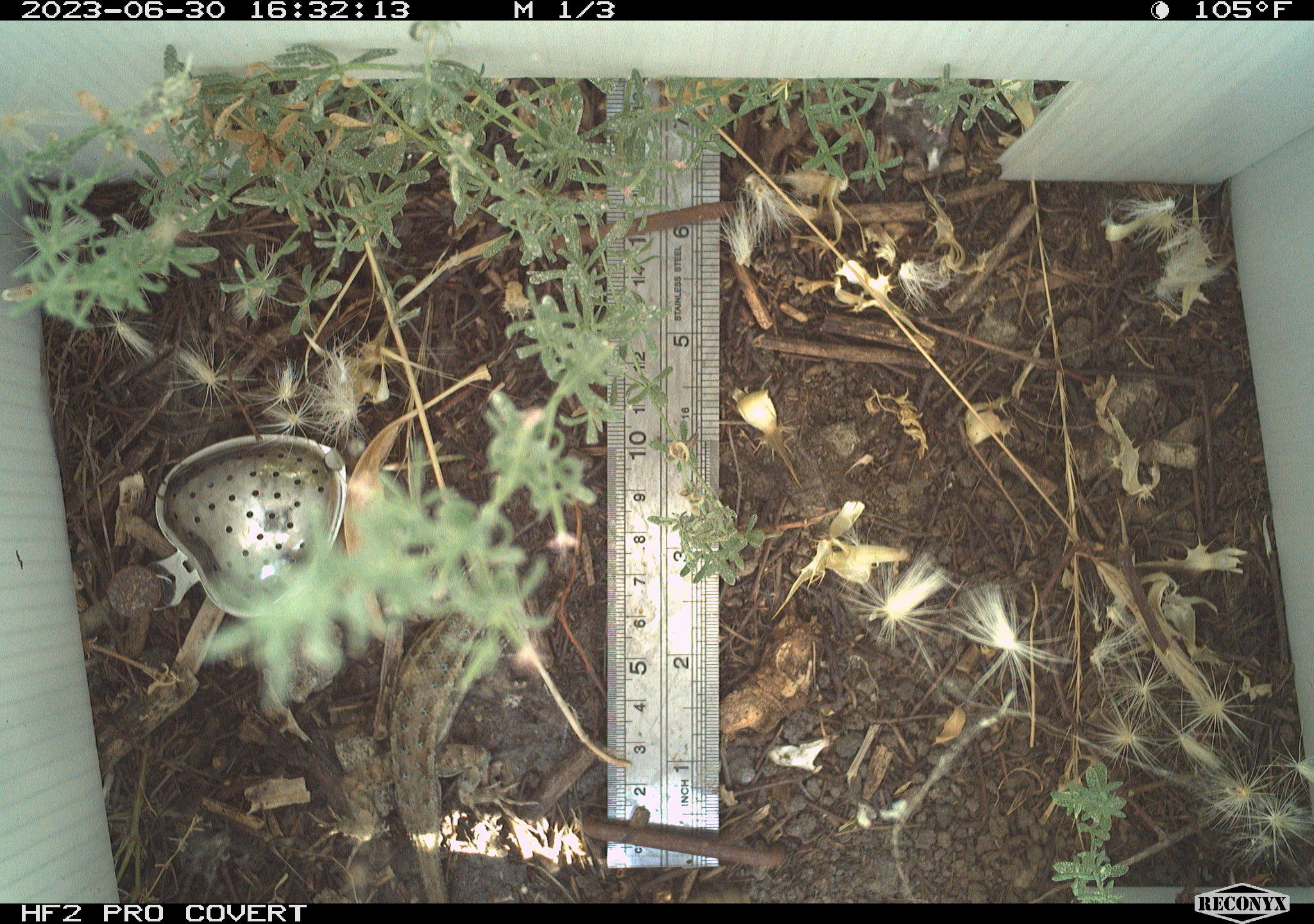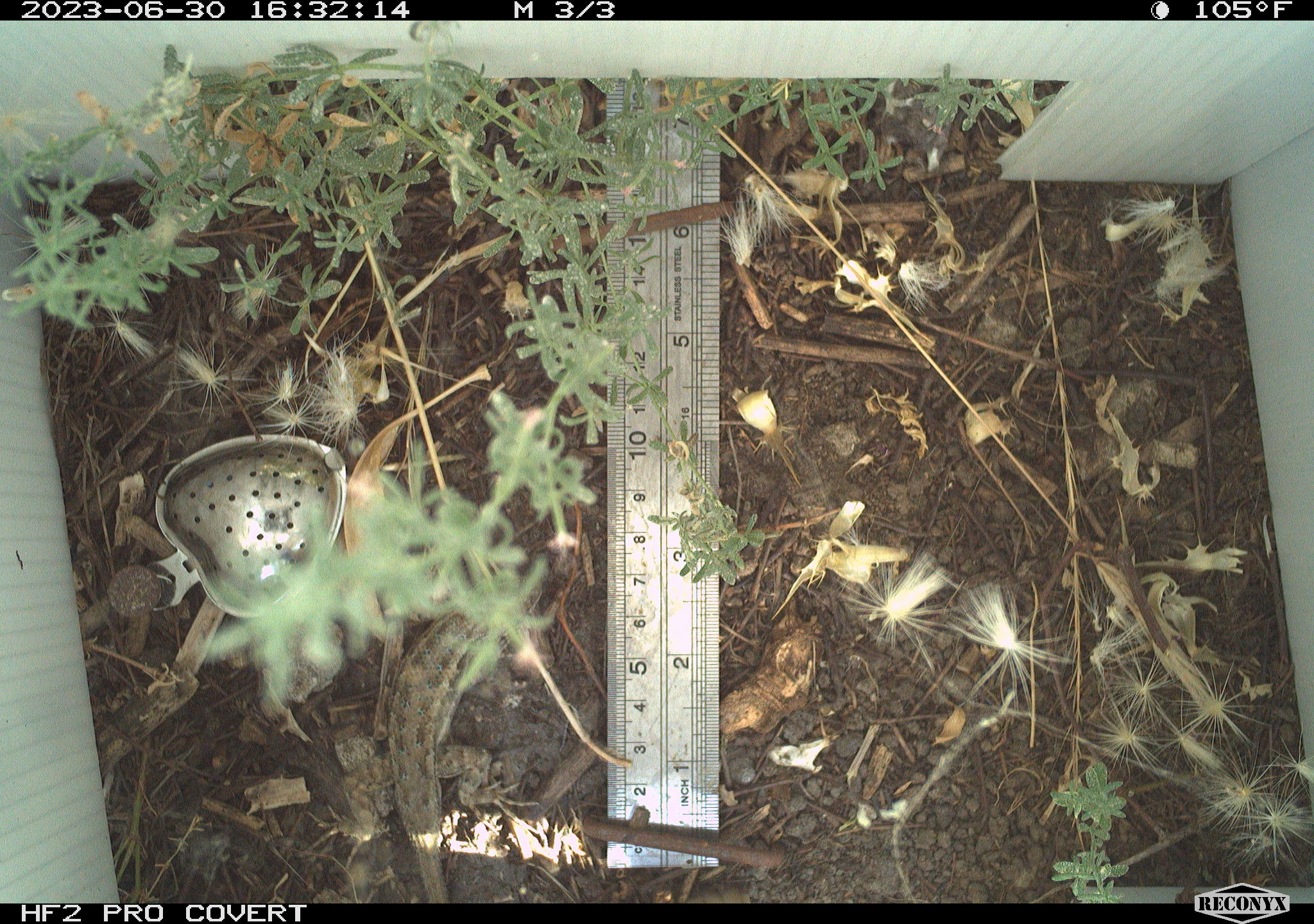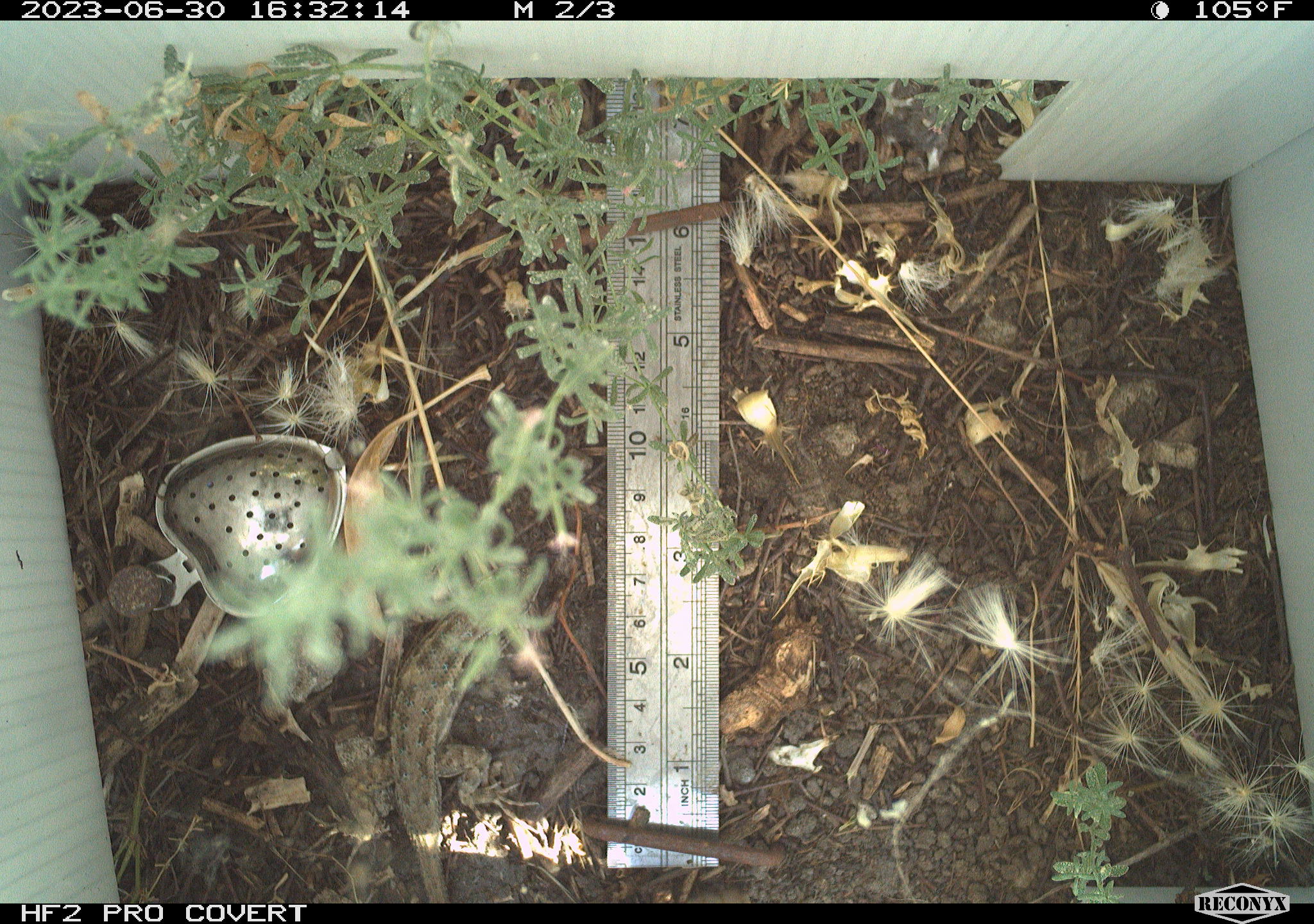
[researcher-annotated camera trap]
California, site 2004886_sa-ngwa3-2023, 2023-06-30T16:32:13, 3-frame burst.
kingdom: Animalia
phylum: Chordata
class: Reptilia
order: Squamata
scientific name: Squamata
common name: lizards and snakes